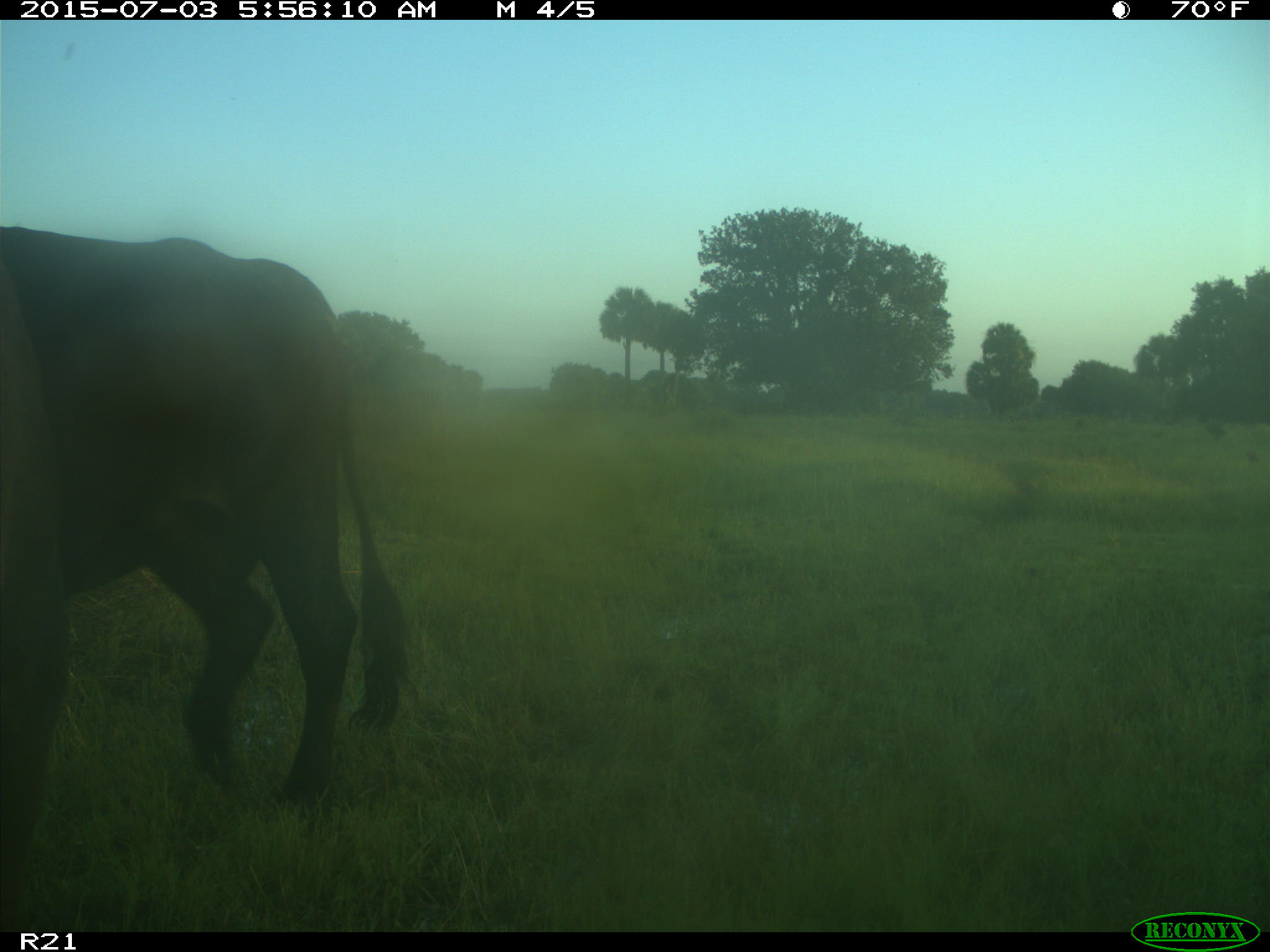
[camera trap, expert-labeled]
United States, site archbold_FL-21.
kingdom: Animalia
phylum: Chordata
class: Mammalia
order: Artiodactyla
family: Bovidae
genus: Bos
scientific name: Bos taurus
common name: domestic cow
Bos taurus (domestic cow).